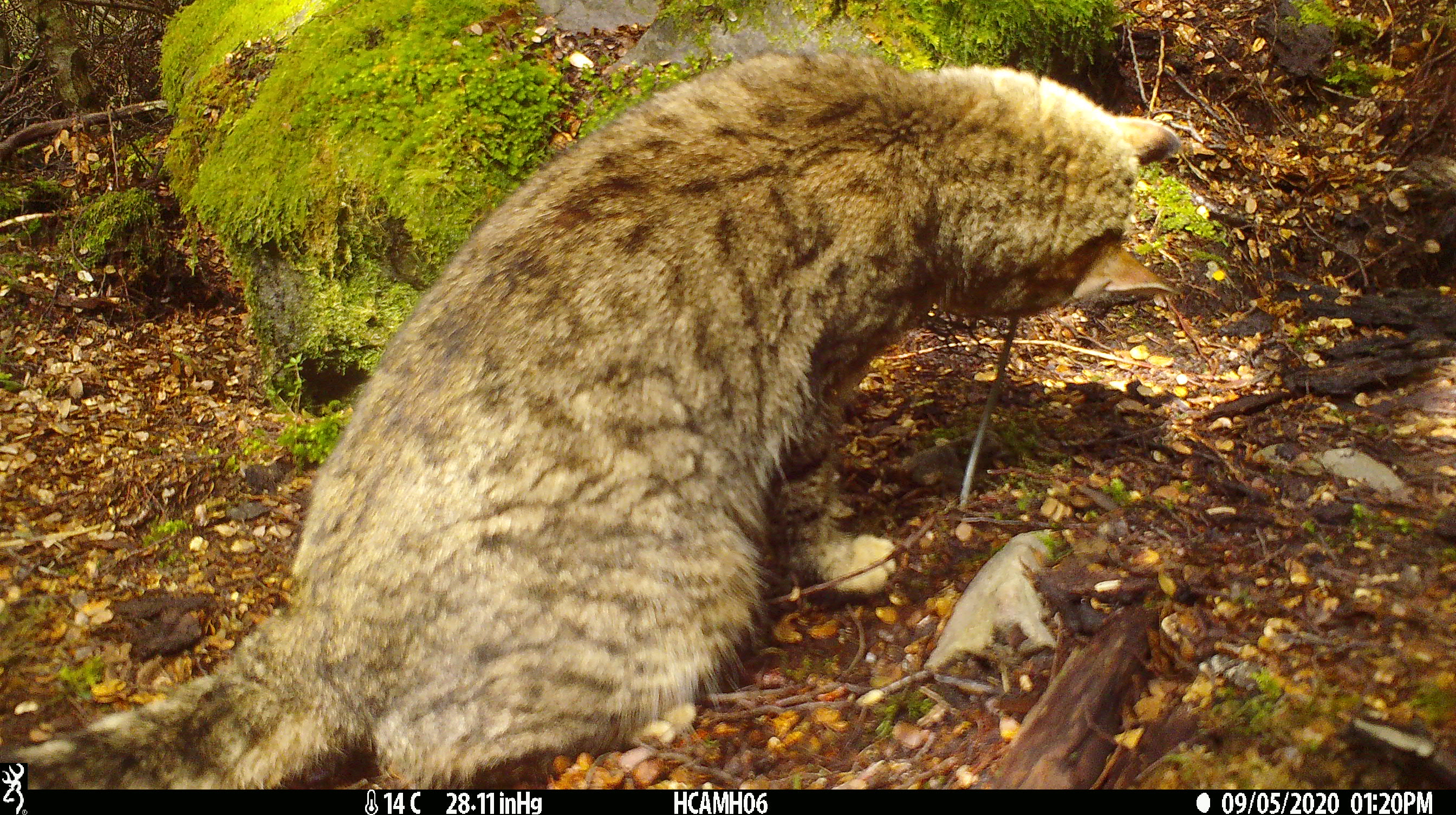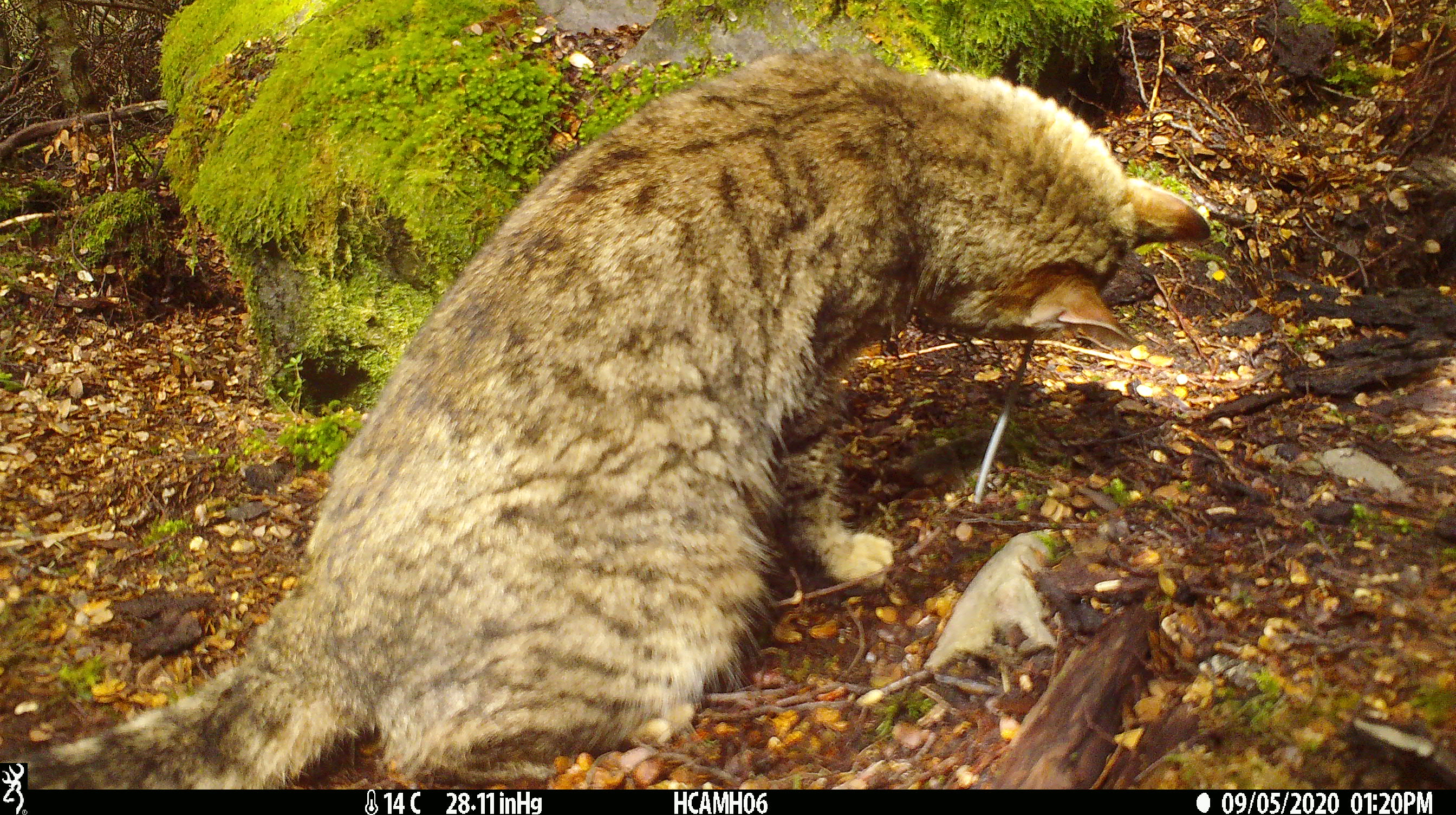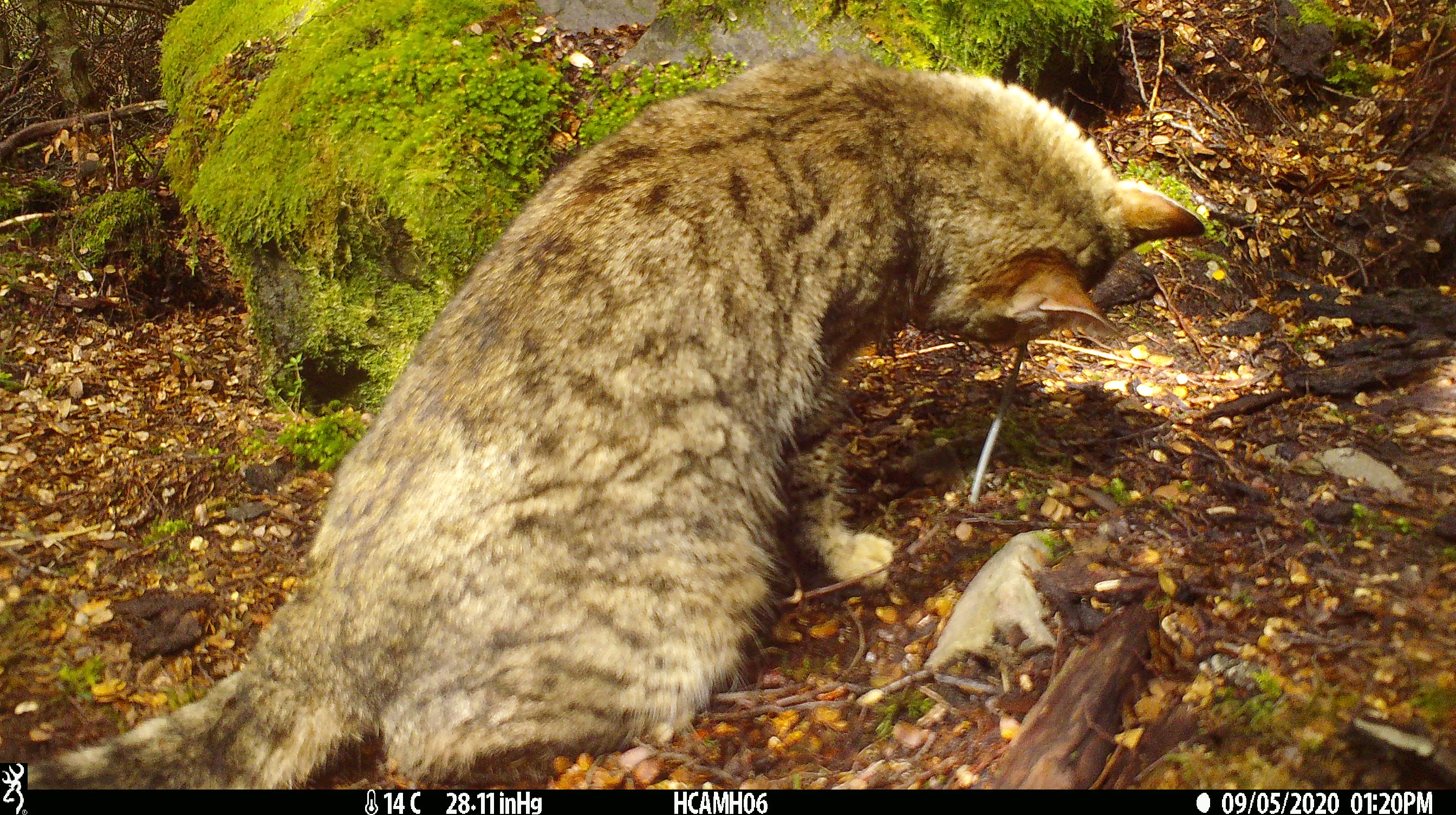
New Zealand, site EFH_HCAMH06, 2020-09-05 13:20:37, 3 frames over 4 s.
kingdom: Animalia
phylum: Chordata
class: Mammalia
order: Carnivora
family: Felidae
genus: Felis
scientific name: Felis catus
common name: domestic cat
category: cat